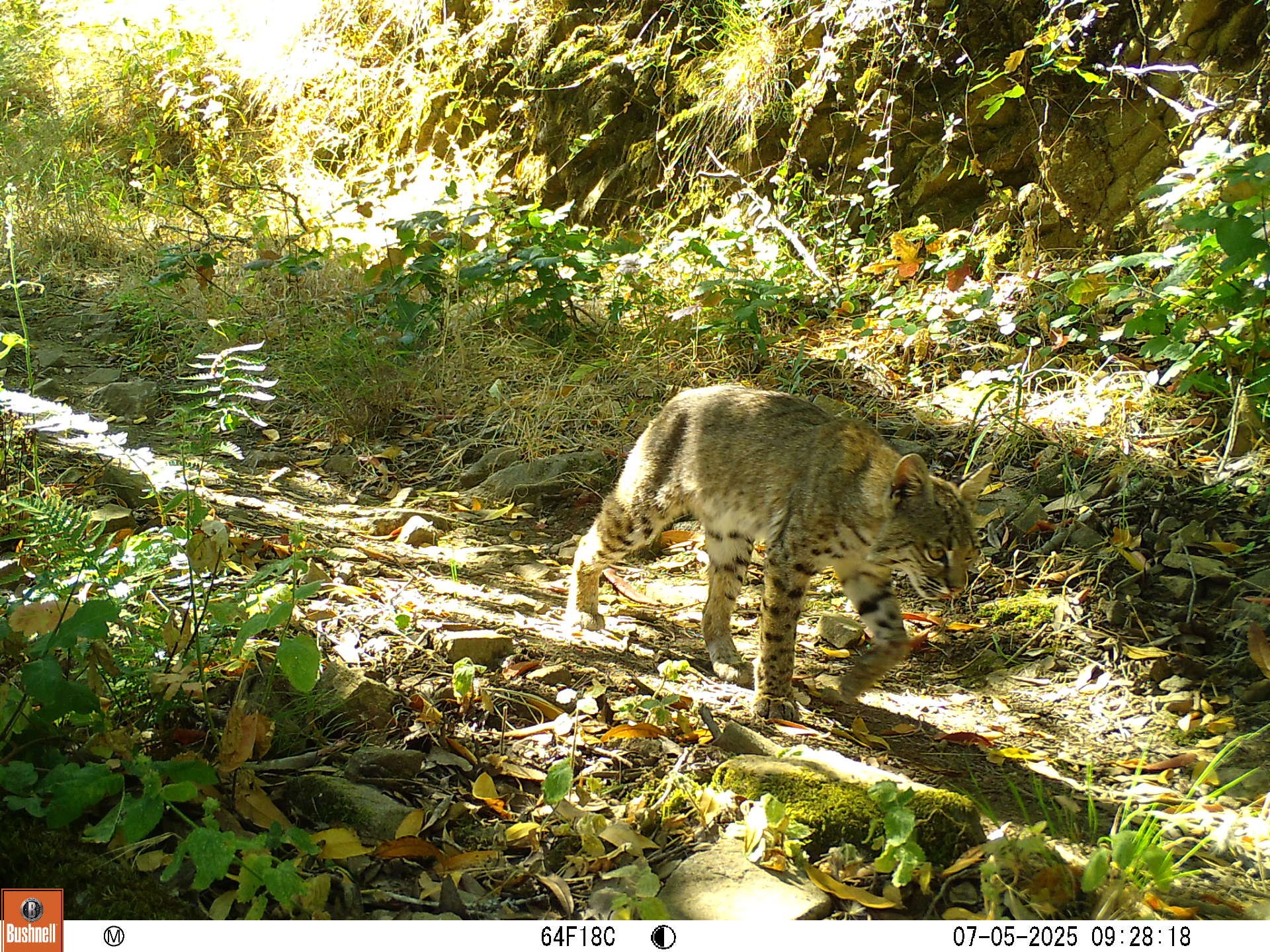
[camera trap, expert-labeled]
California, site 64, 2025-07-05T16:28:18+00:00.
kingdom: Animalia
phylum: Chordata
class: Mammalia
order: Carnivora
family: Felidae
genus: Lynx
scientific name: Lynx rufus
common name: bobcat